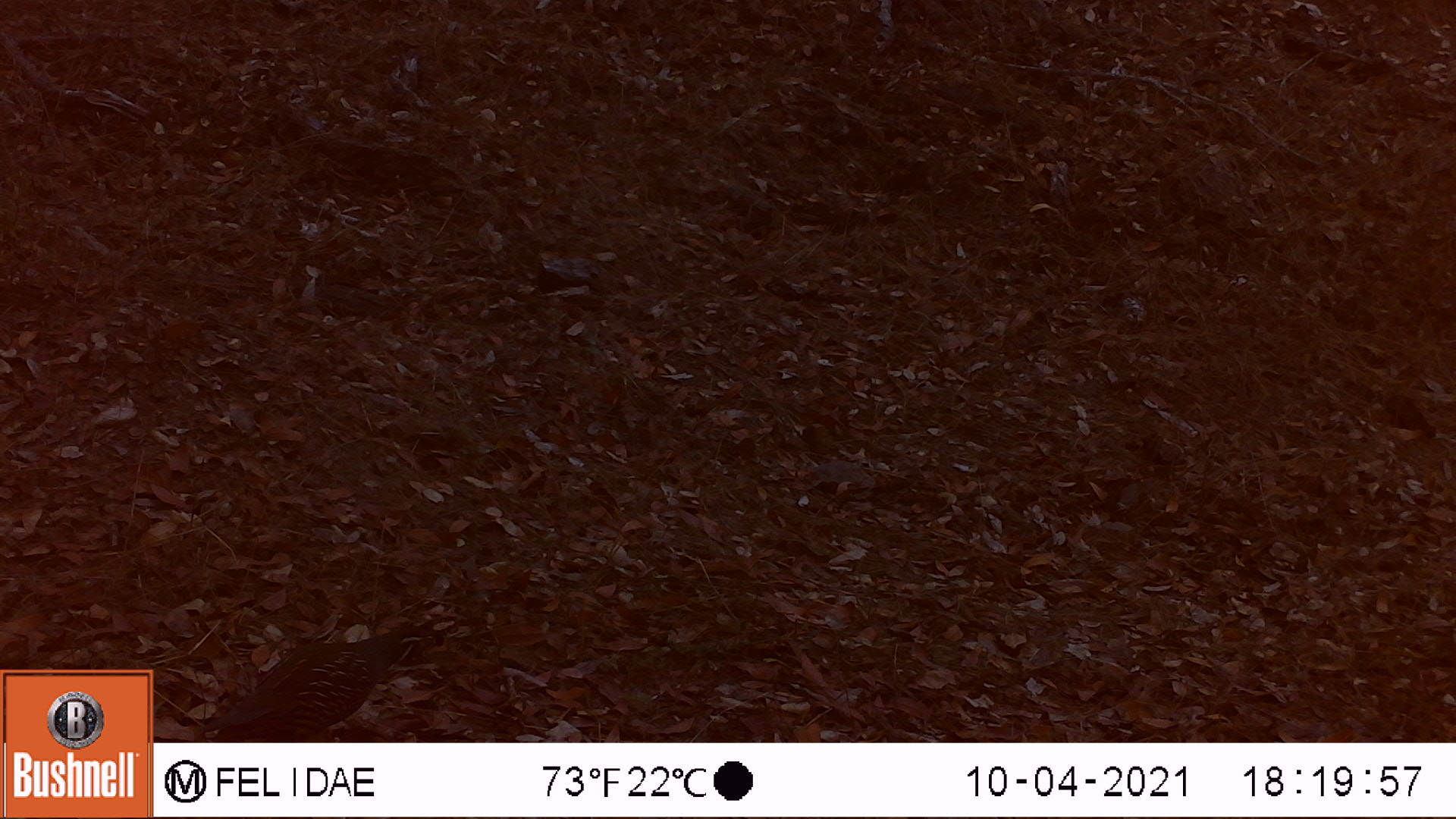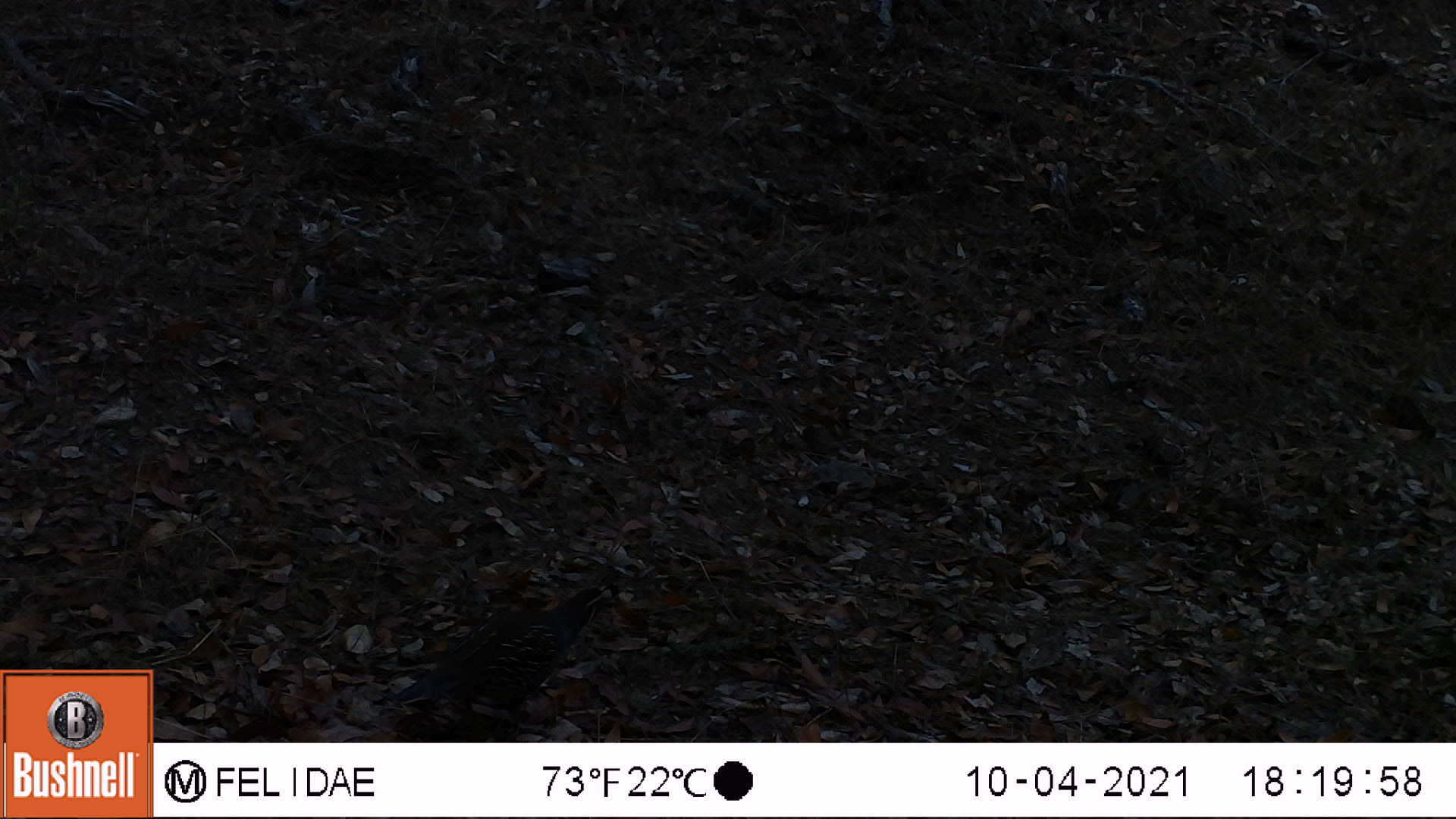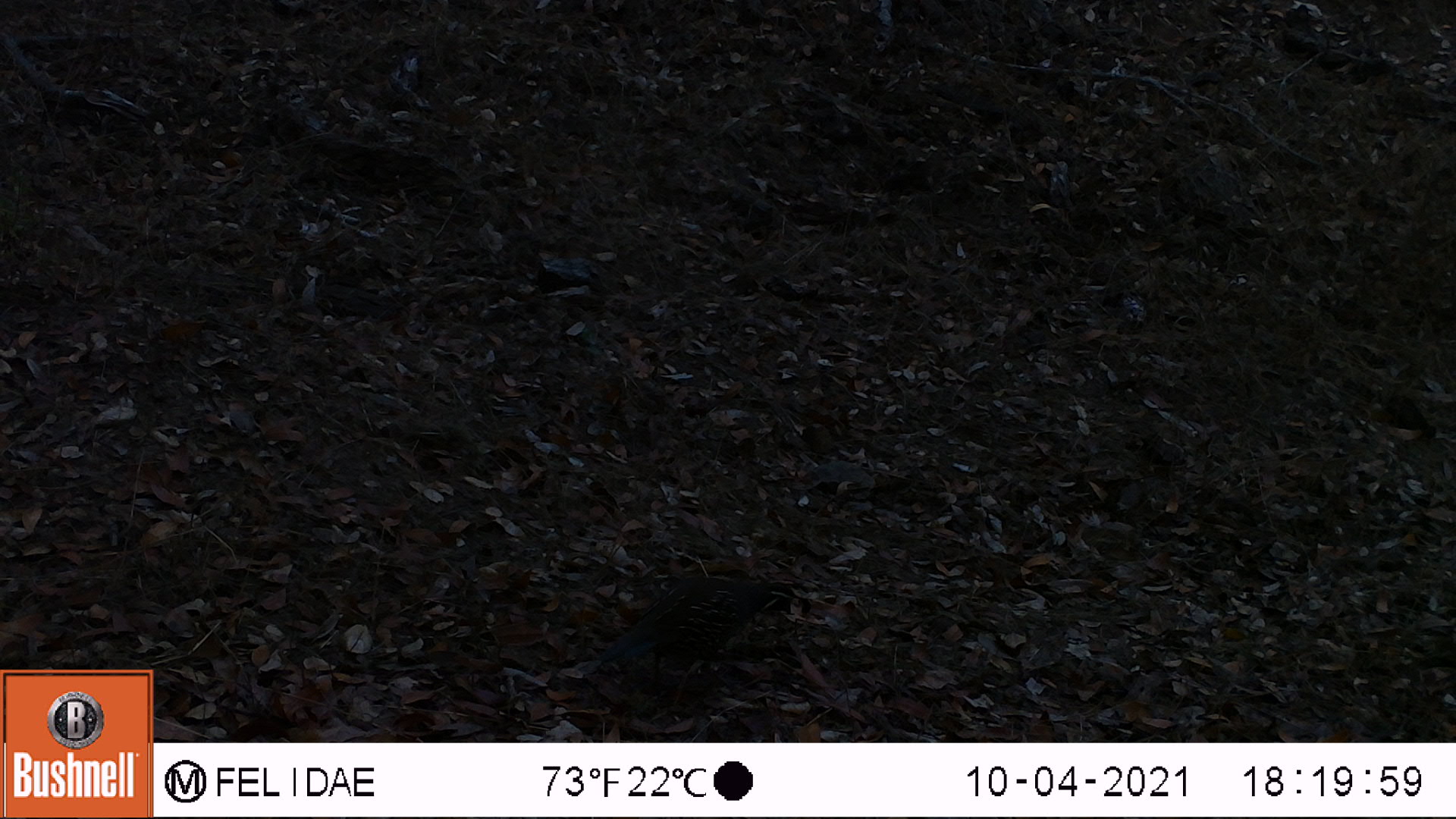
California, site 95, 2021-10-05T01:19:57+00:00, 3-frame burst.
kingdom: Animalia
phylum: Chordata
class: Aves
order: Galliformes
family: Odontophoridae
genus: Callipepla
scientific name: Callipepla californica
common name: california quail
California quail (Callipepla californica).